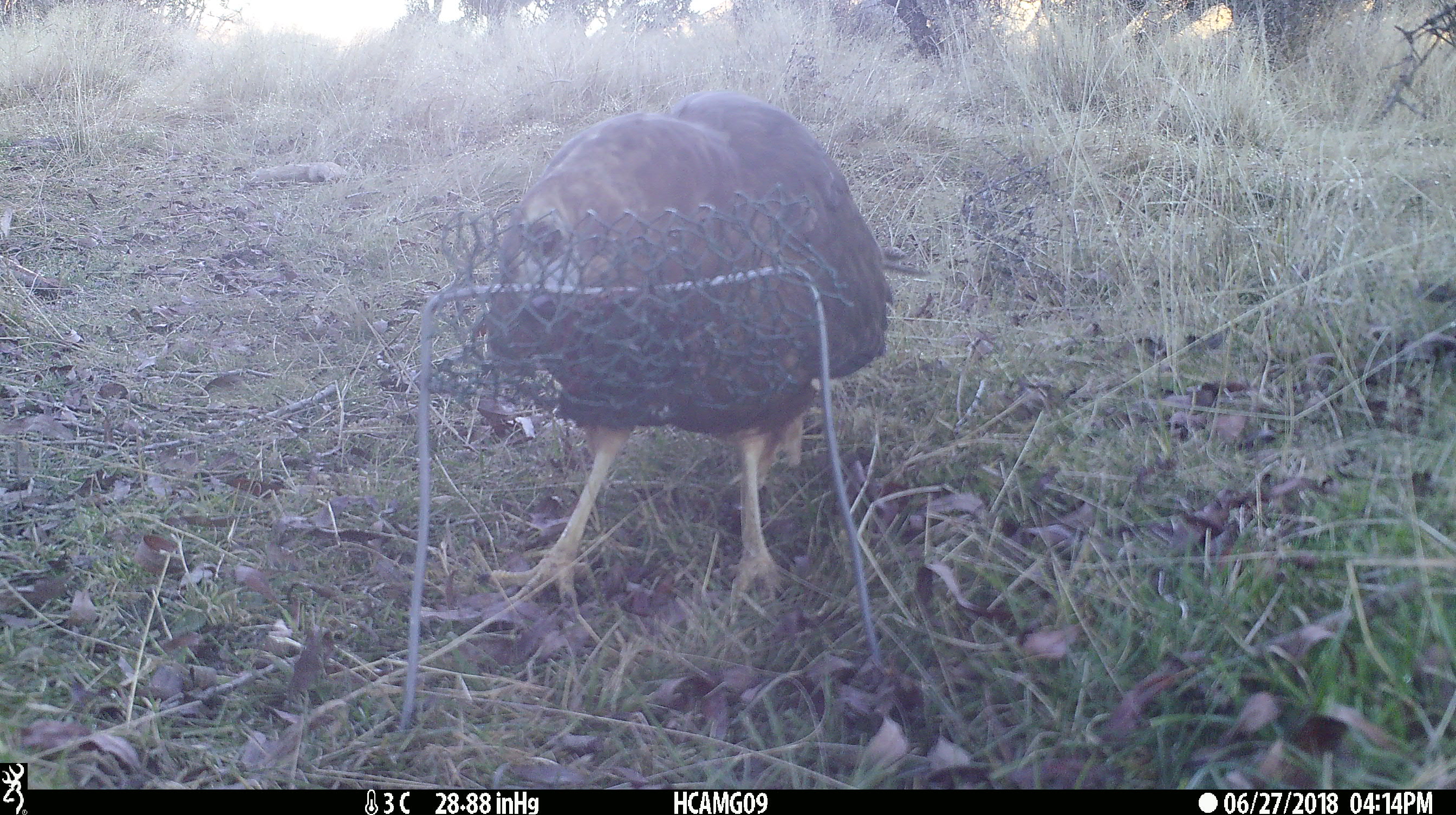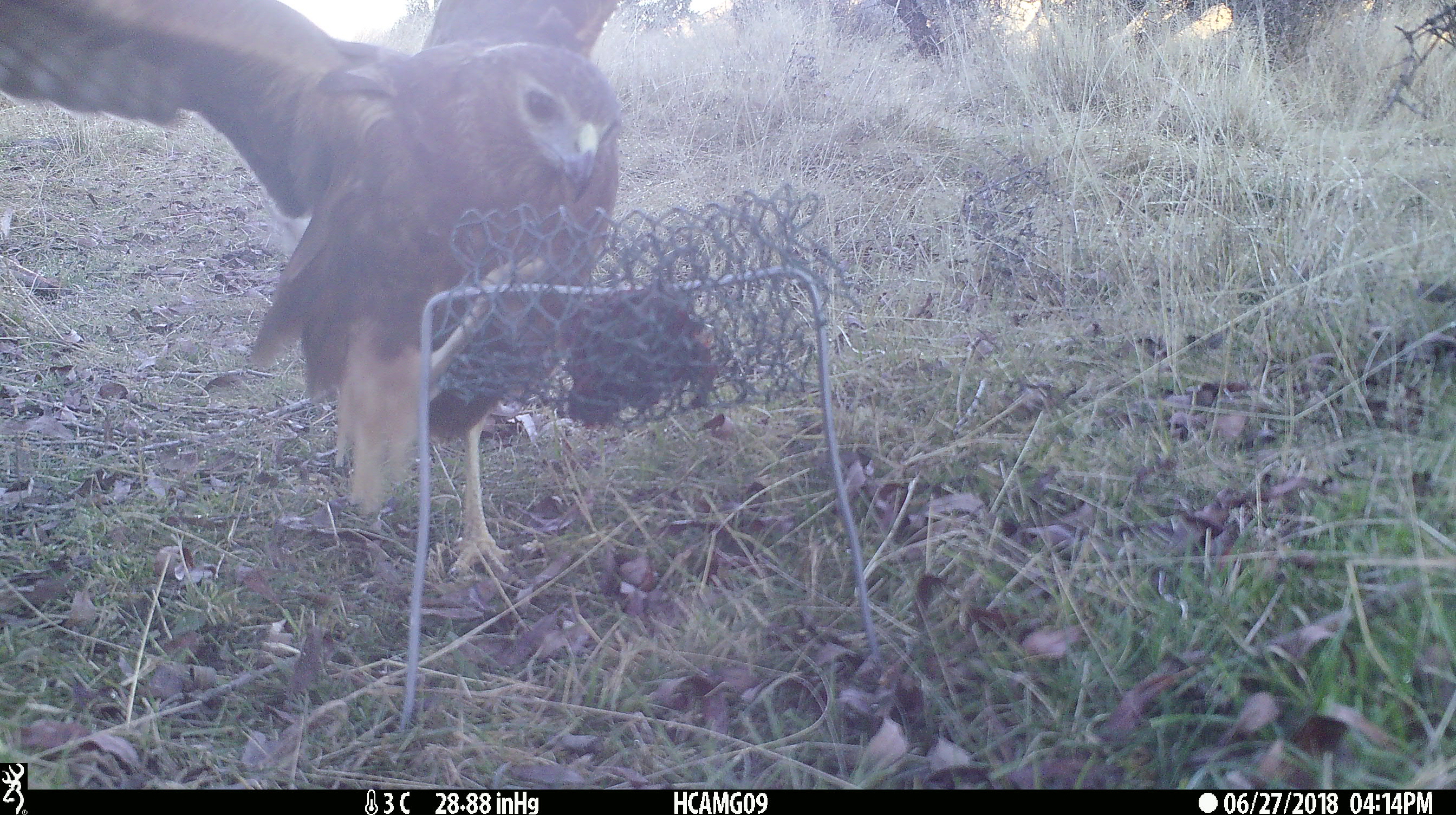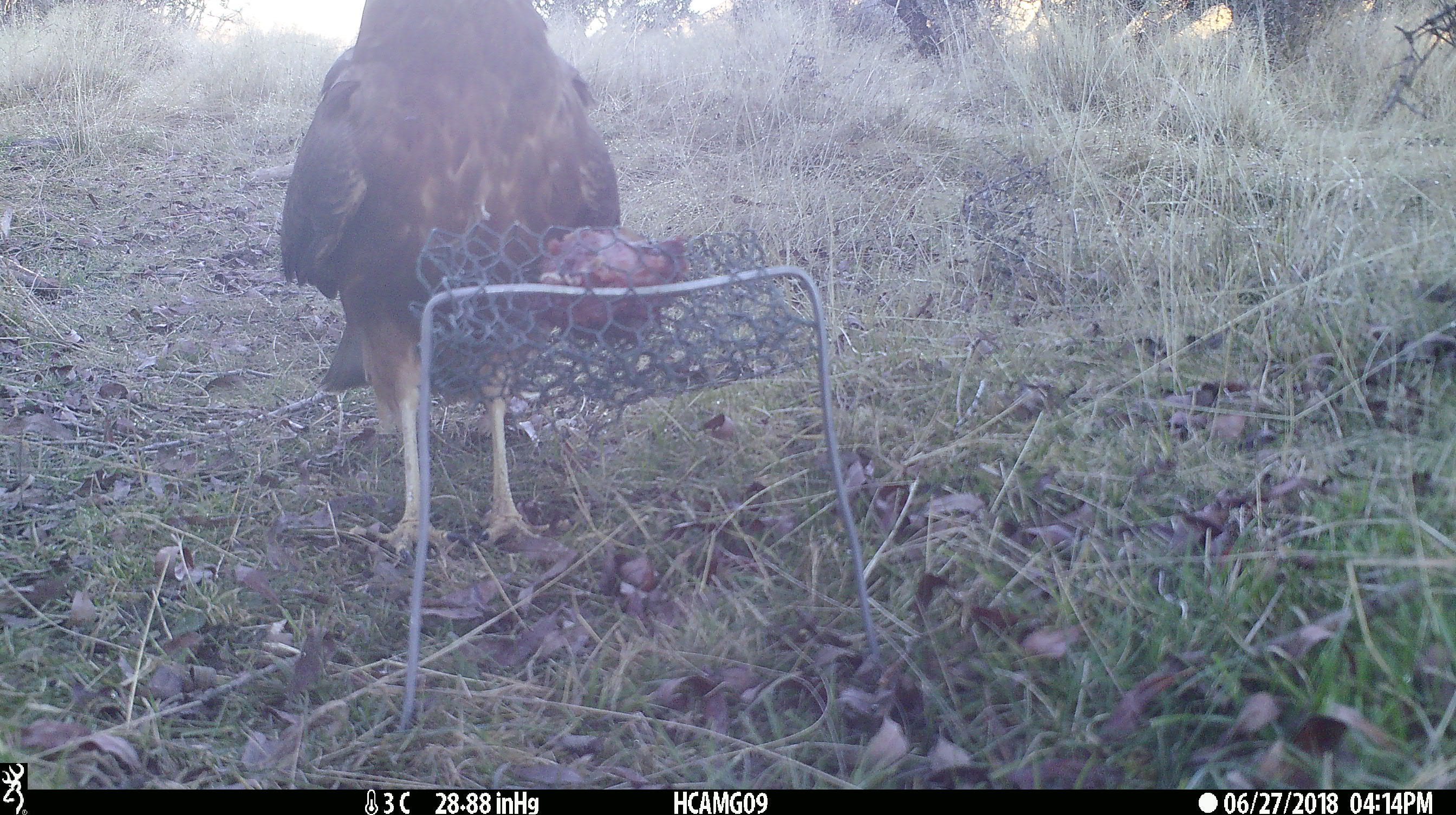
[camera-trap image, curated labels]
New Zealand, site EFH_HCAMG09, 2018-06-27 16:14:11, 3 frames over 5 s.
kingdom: Animalia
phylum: Chordata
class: Aves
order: Accipitriformes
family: Accipitridae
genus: Circus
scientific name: Circus approximans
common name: swamp harrier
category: harrier